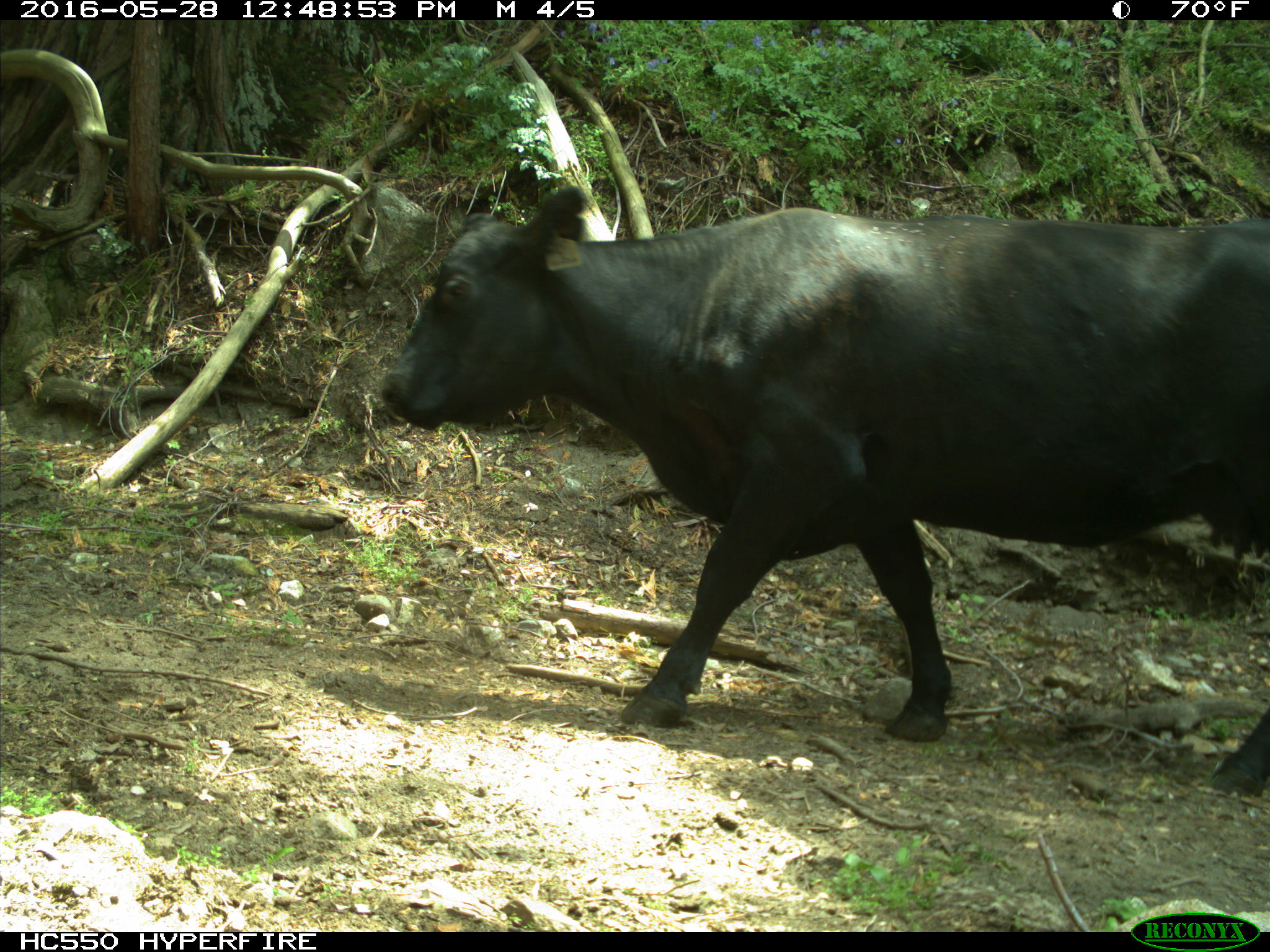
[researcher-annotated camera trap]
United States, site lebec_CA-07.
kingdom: Animalia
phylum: Chordata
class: Mammalia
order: Artiodactyla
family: Bovidae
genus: Bos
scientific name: Bos taurus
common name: domestic cow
Bos taurus (domestic cow).